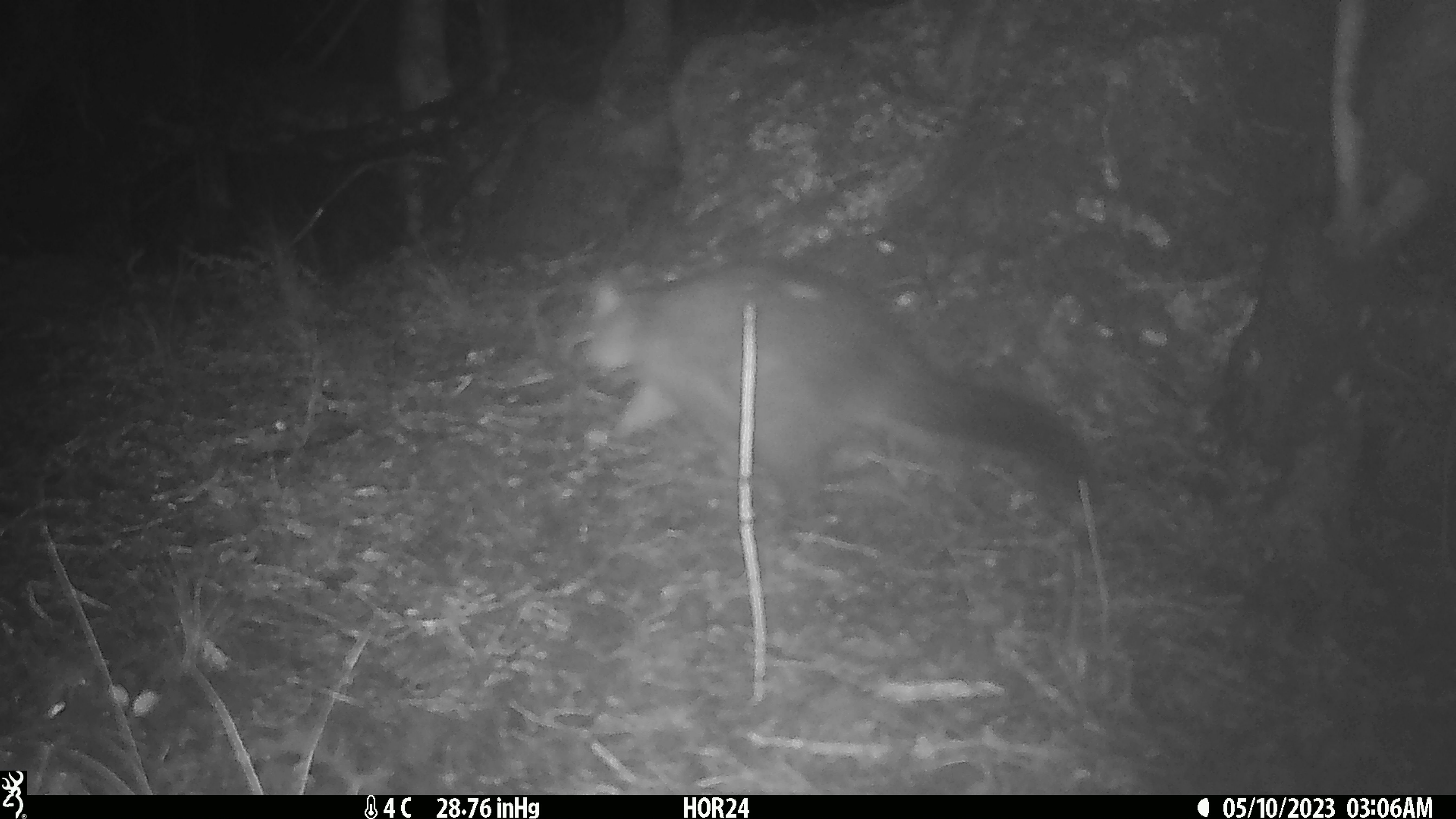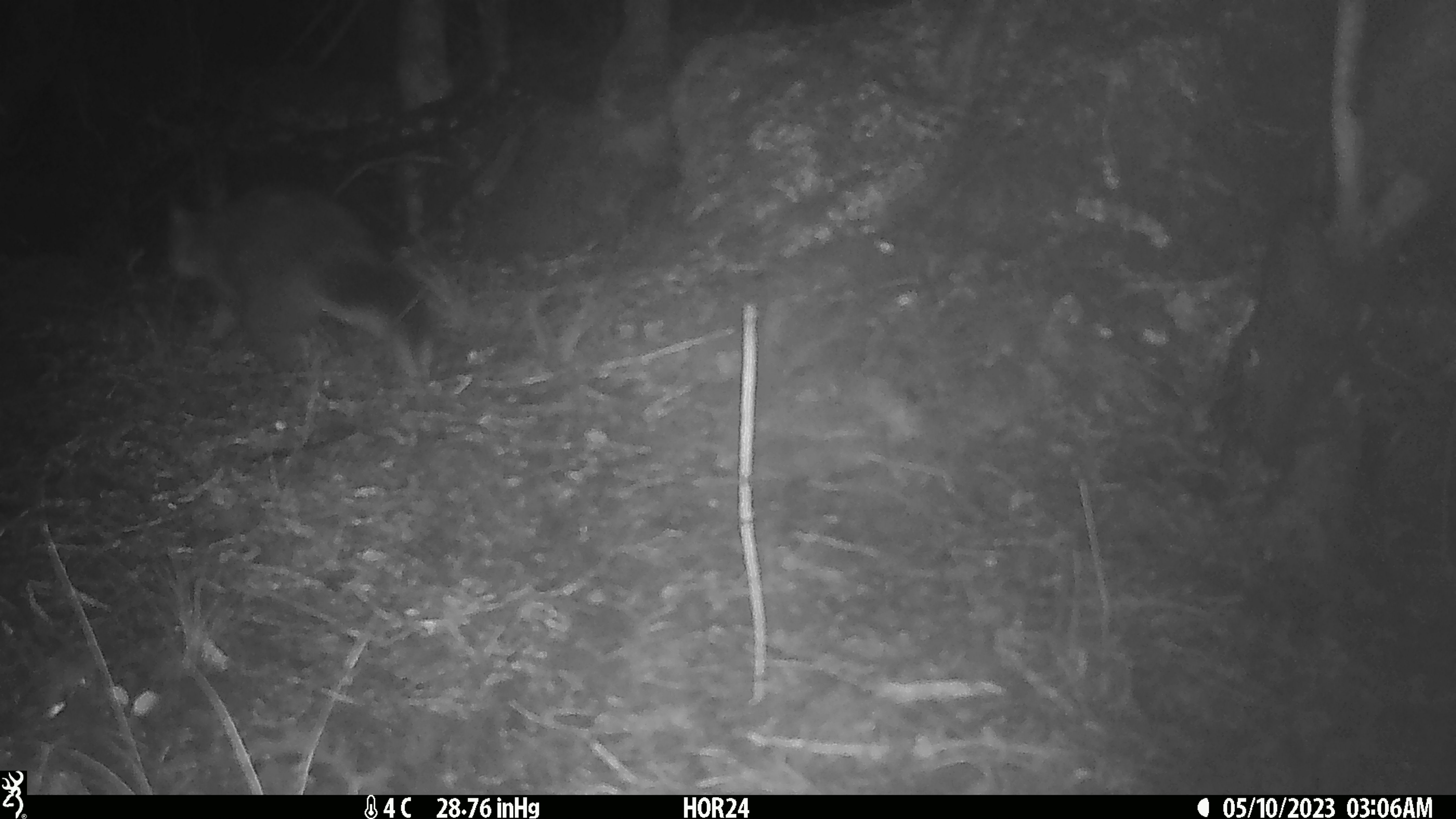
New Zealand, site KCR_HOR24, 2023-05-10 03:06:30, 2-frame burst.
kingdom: Animalia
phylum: Chordata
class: Mammalia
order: Diprotodontia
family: Phalangeridae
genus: Trichosurus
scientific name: Trichosurus vulpecula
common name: common brushtail possum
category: possum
Possum (common brushtail possum) (Trichosurus vulpecula).